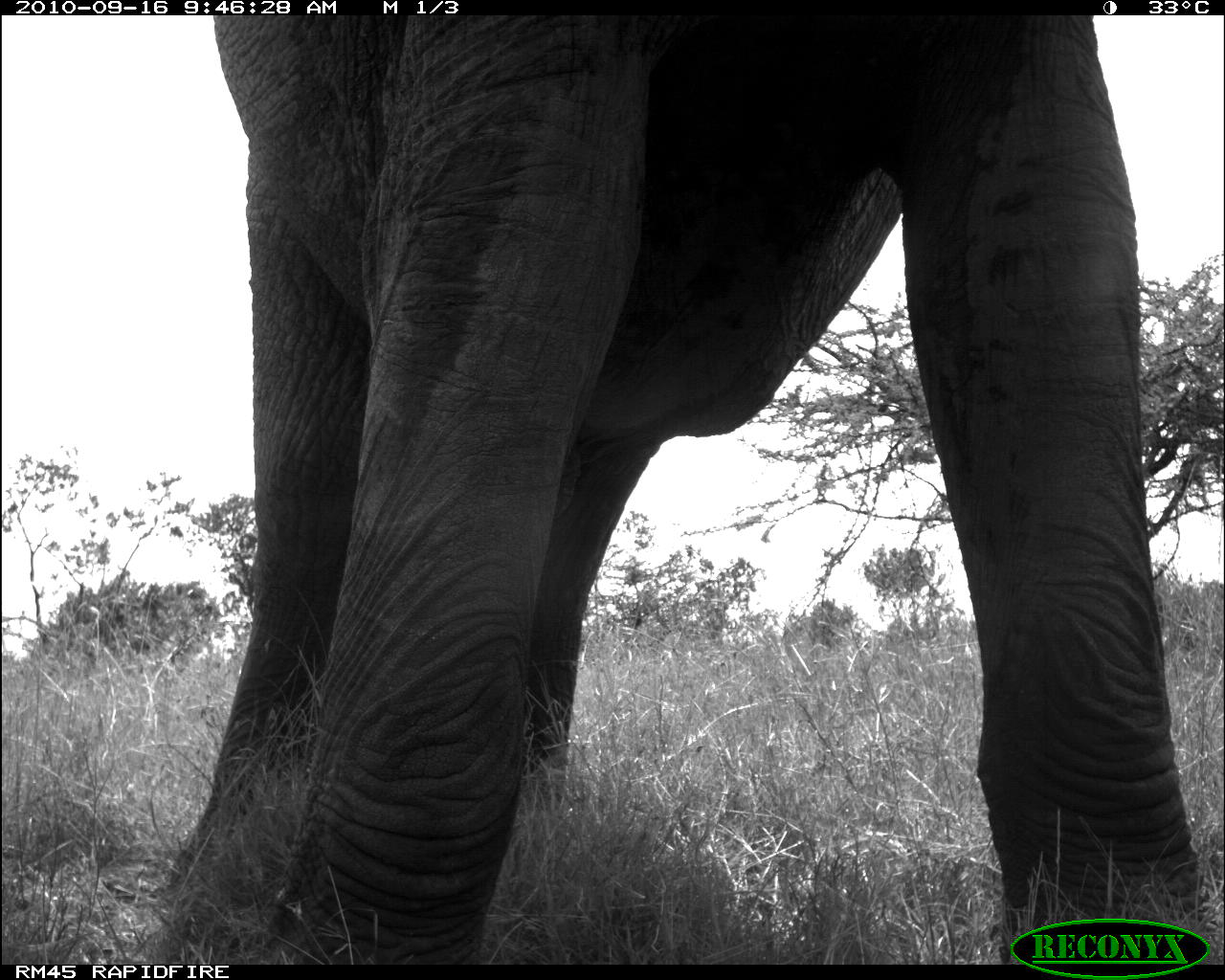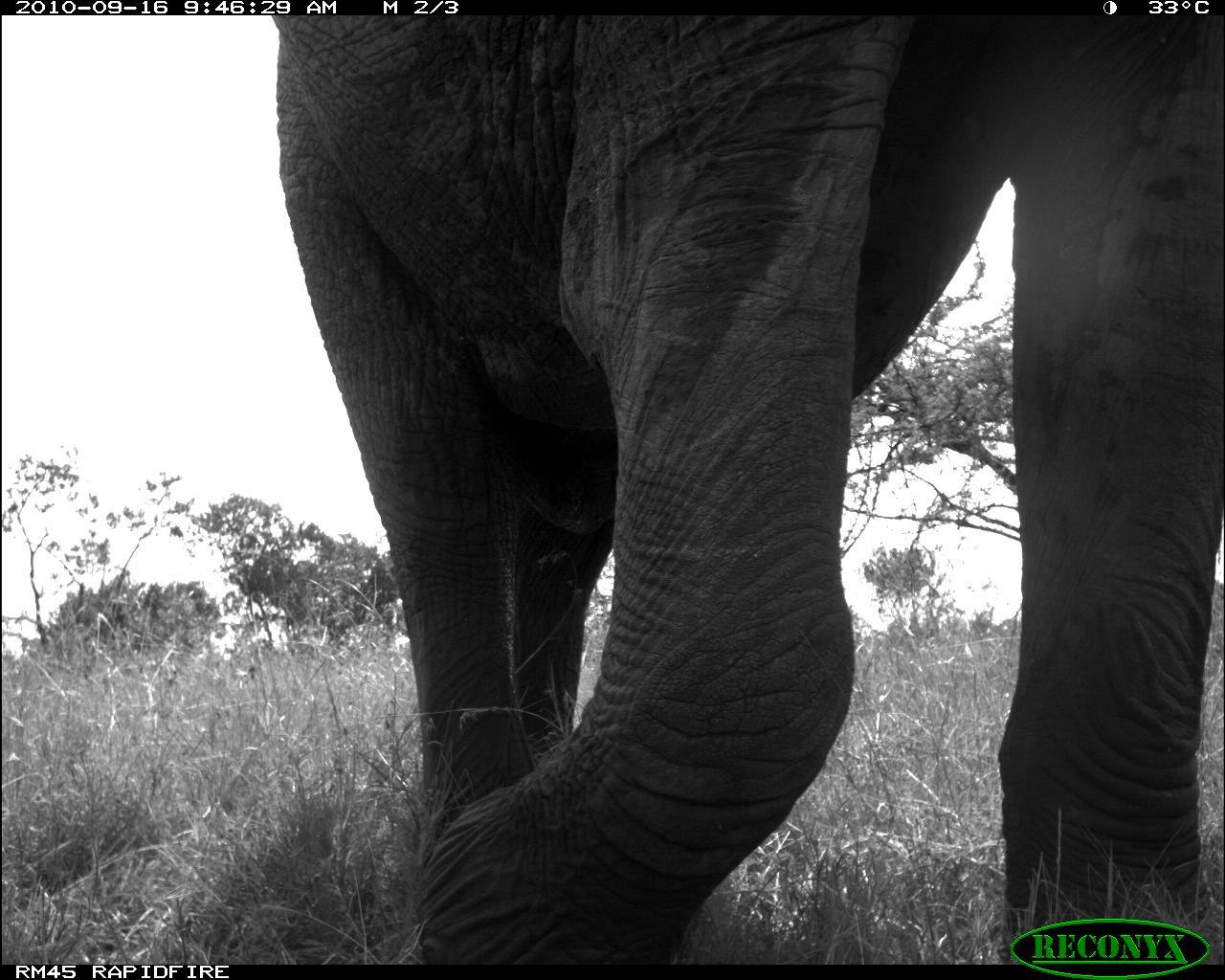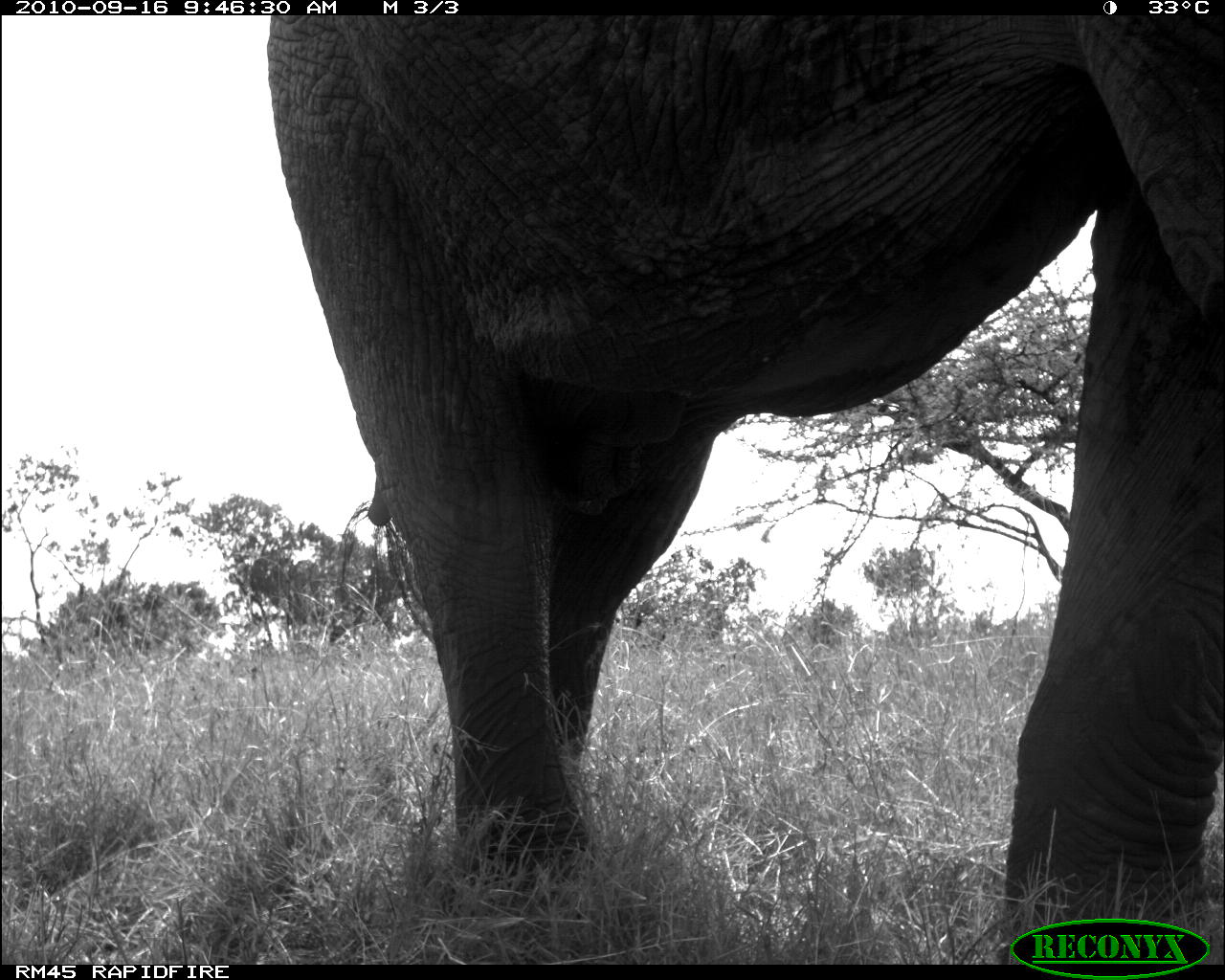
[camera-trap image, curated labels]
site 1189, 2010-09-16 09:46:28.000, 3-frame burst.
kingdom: Animalia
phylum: Chordata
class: Mammalia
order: Proboscidea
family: Elephantidae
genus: Loxodonta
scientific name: Loxodonta africana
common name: african bush elephant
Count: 1.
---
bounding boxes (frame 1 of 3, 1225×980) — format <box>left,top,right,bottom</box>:
loxodonta africana: <box>130,17,1225,965</box>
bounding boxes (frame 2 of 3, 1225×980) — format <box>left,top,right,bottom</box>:
loxodonta africana: <box>269,17,1222,967</box>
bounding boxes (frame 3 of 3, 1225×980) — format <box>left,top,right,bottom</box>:
loxodonta africana: <box>267,15,1225,966</box>